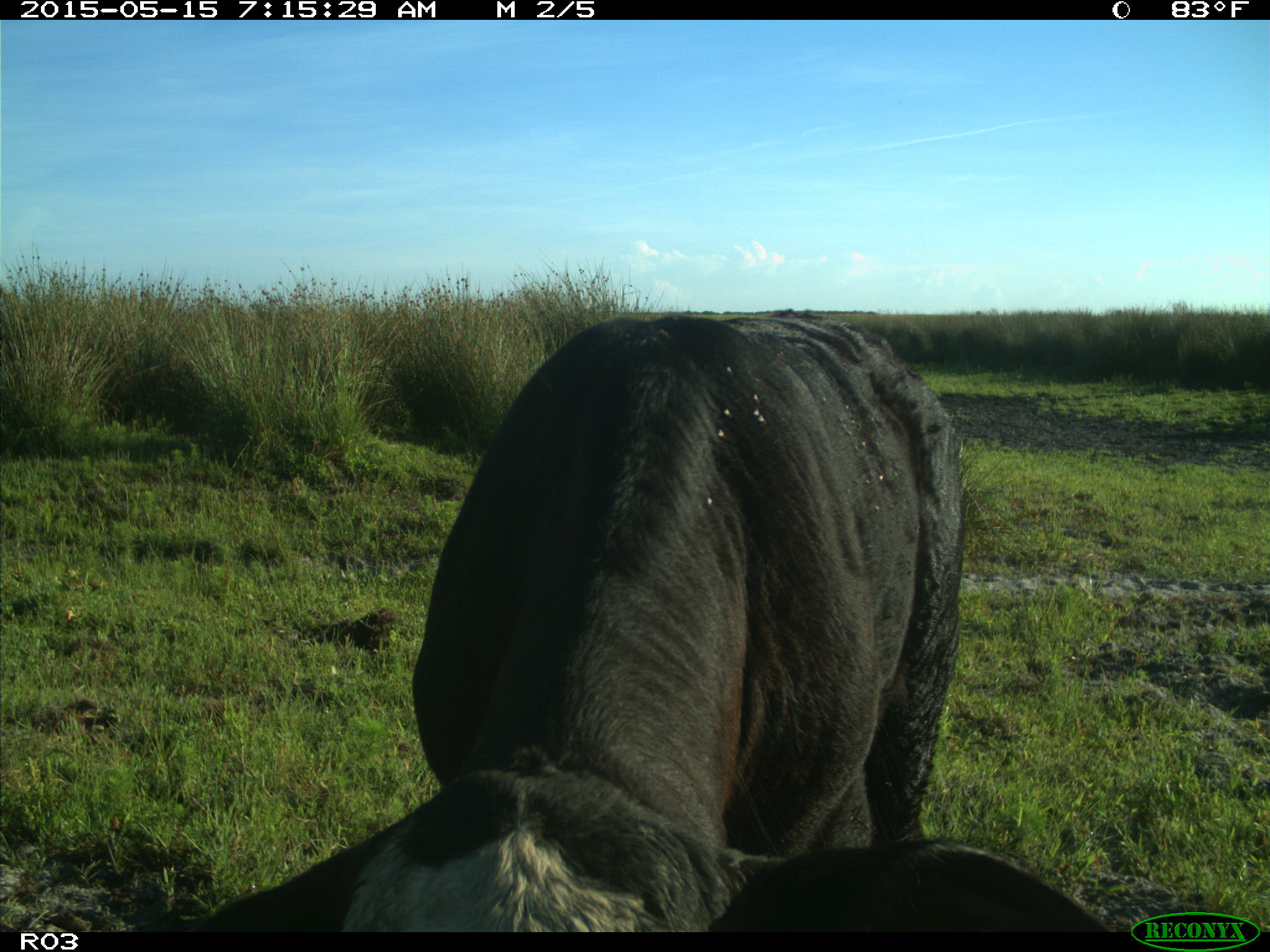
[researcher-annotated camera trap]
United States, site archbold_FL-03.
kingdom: Animalia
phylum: Chordata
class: Mammalia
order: Artiodactyla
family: Bovidae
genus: Bos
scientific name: Bos taurus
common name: domestic cow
Bos taurus (domestic cow).